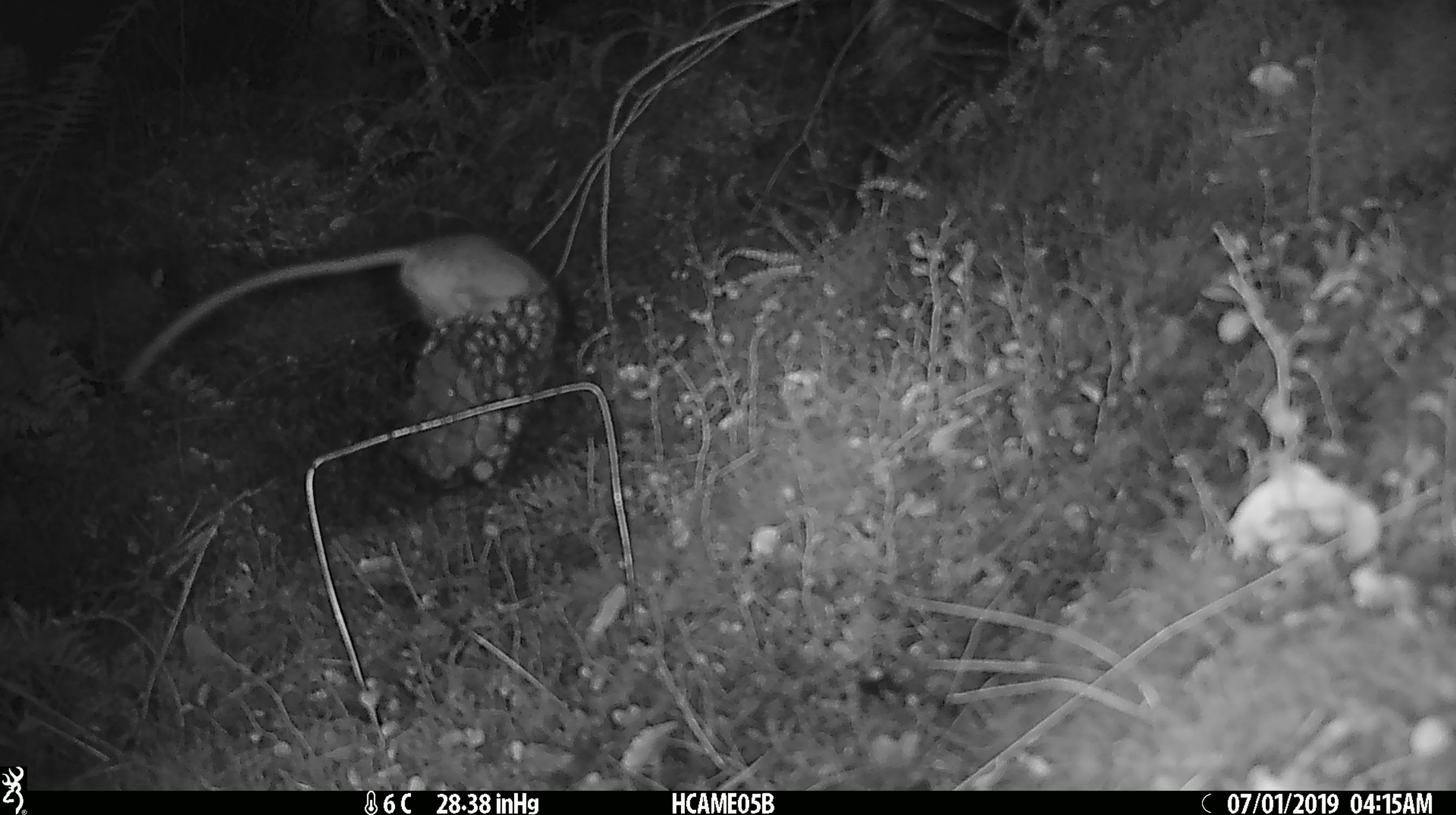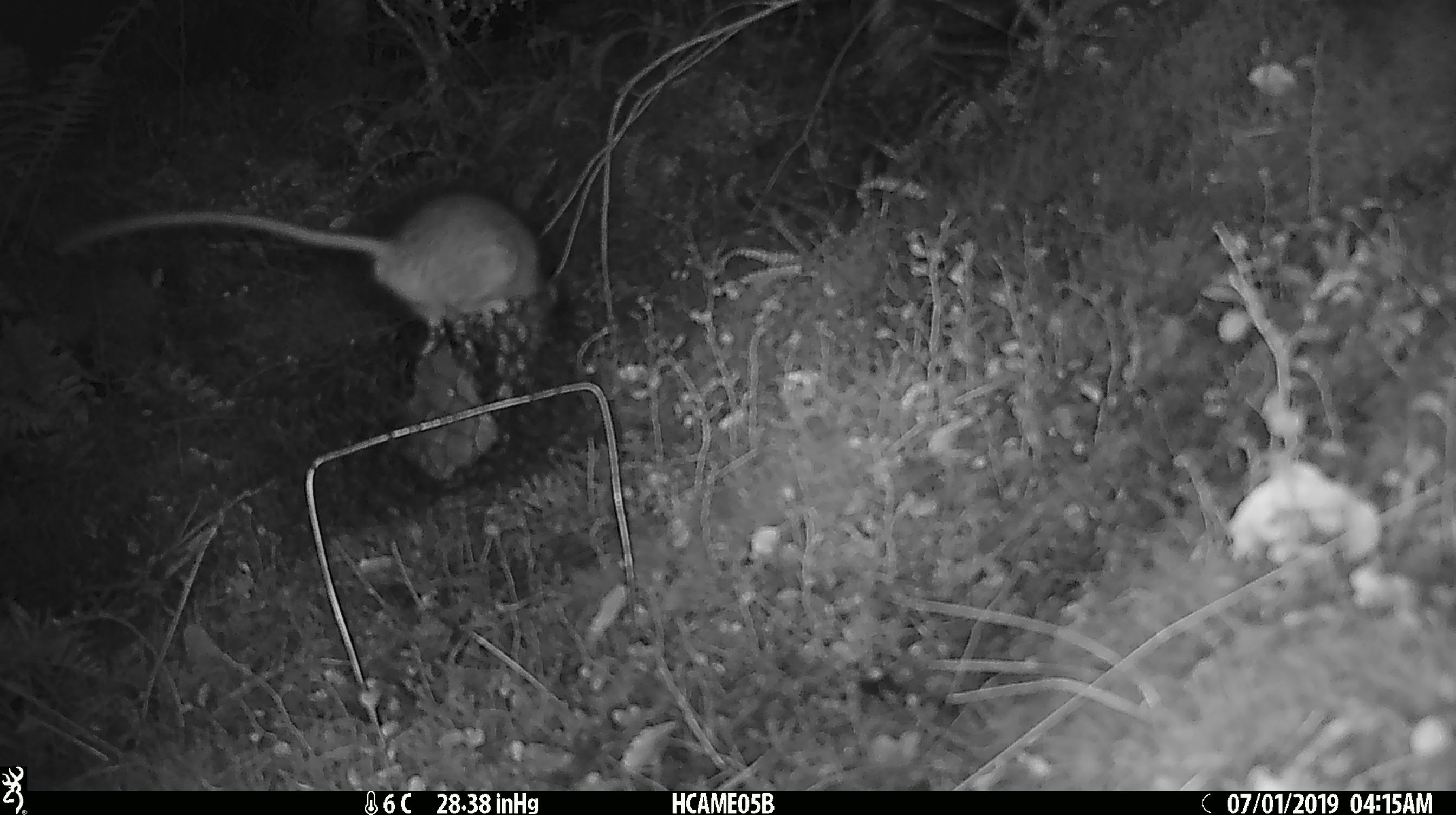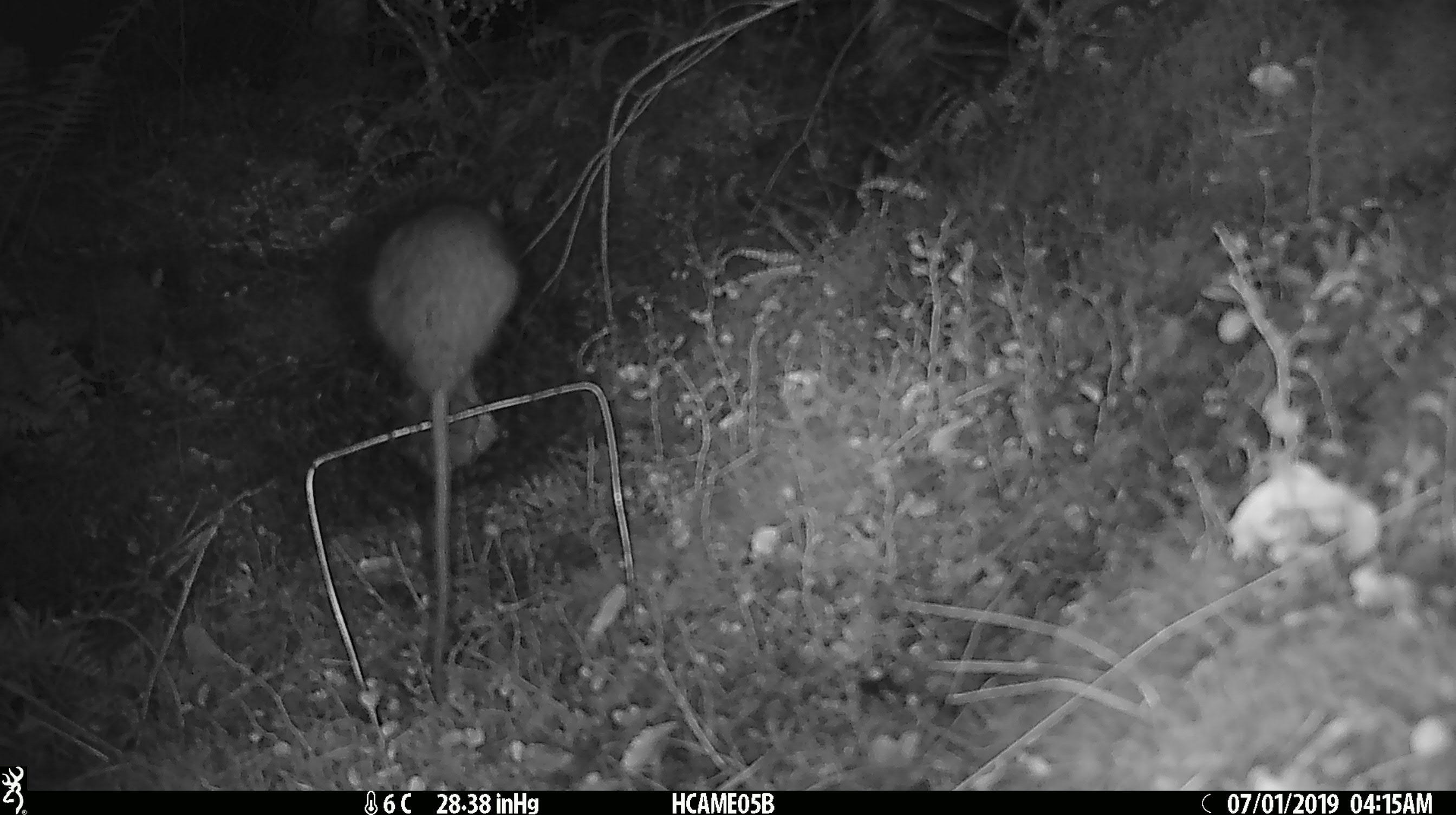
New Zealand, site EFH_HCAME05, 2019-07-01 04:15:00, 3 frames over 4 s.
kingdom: Animalia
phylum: Chordata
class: Mammalia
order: Rodentia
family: Muridae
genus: Rattus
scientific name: Rattus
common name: rat